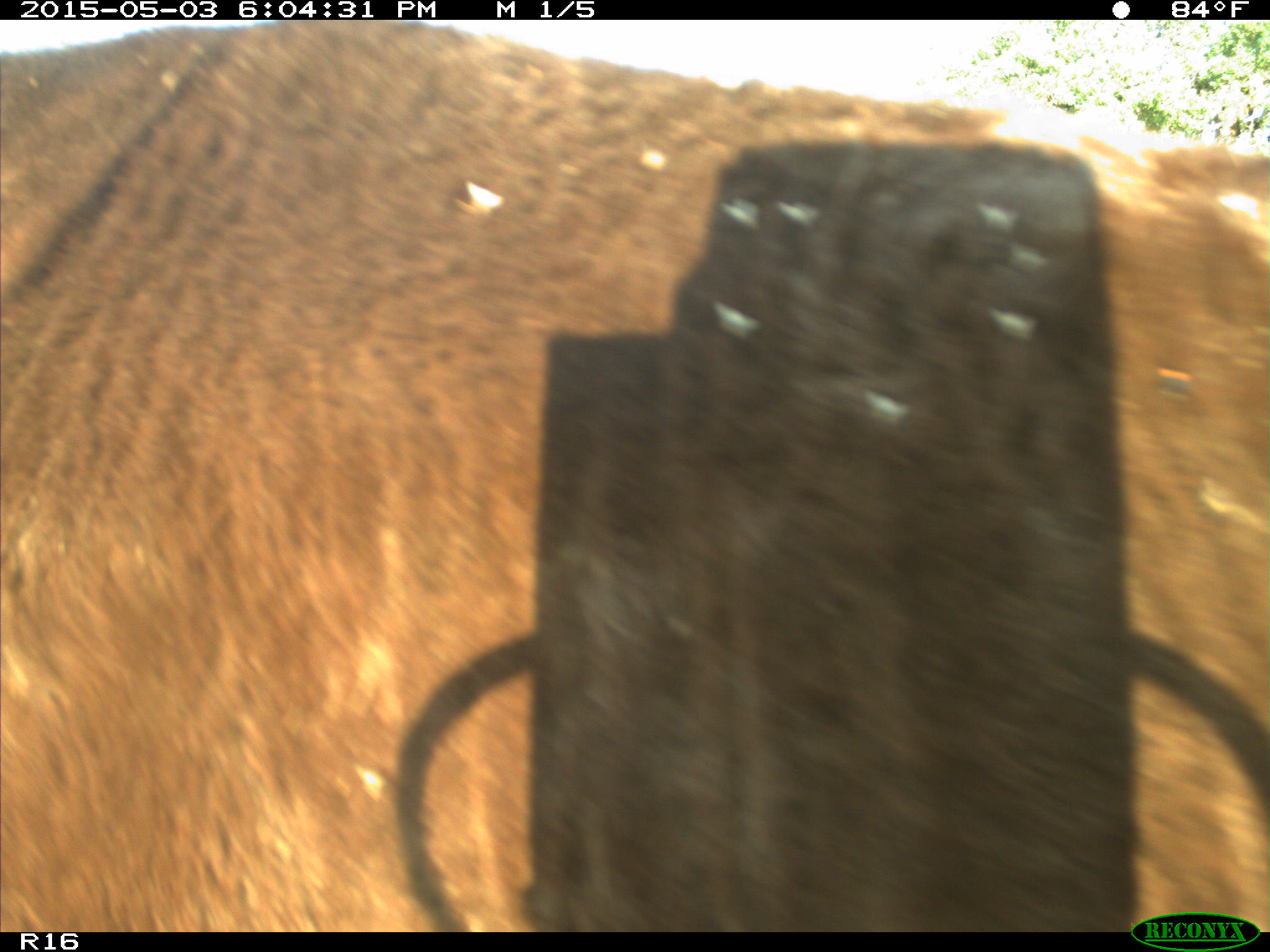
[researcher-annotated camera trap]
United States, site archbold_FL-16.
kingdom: Animalia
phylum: Chordata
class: Mammalia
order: Artiodactyla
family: Bovidae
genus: Bos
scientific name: Bos taurus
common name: domestic cow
Bos taurus (domestic cow).